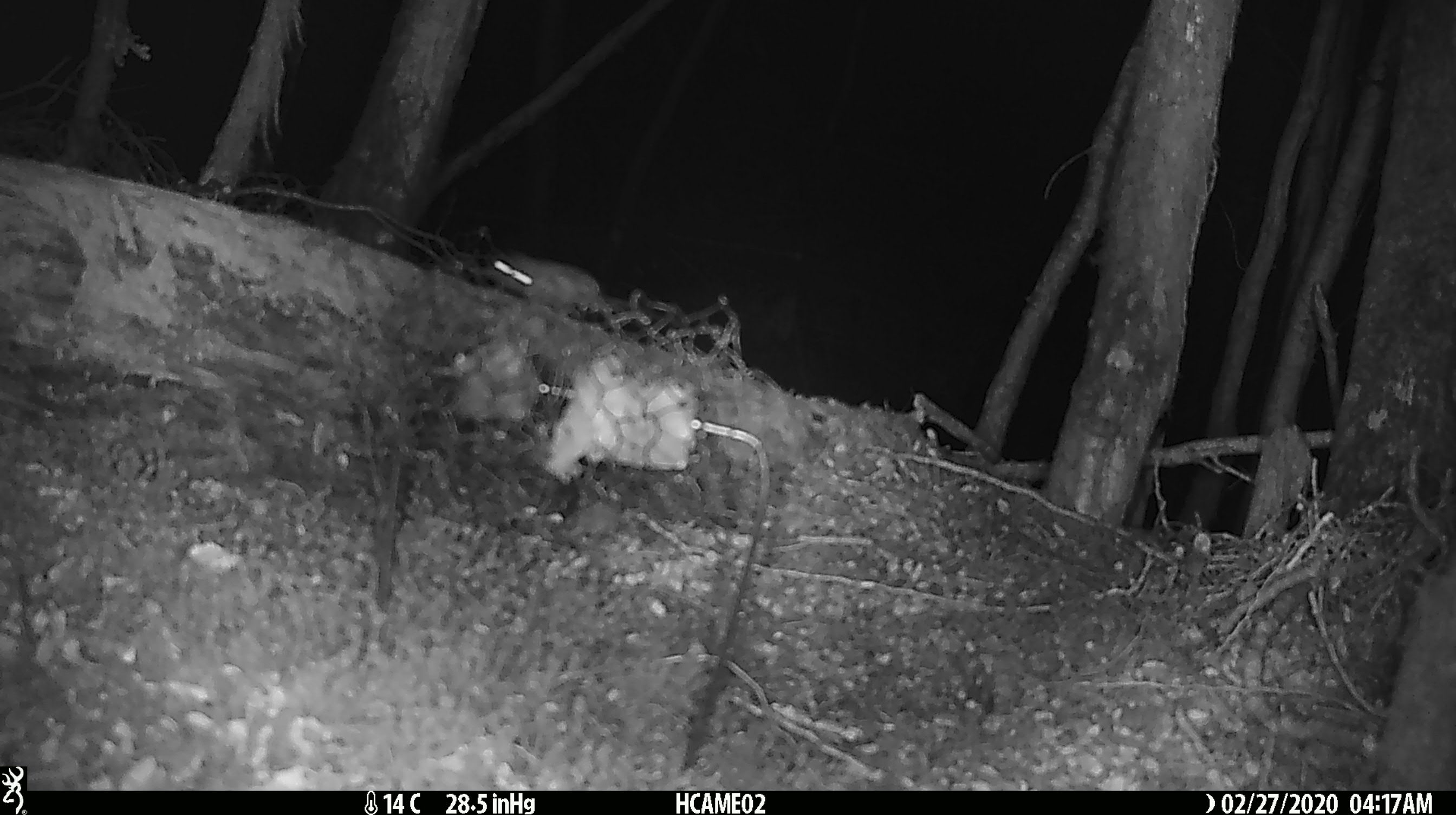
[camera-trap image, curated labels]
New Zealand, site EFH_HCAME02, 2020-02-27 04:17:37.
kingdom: Animalia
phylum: Chordata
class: Mammalia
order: Rodentia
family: Muridae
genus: Mus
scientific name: Mus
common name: mouse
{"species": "mouse (Mus)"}